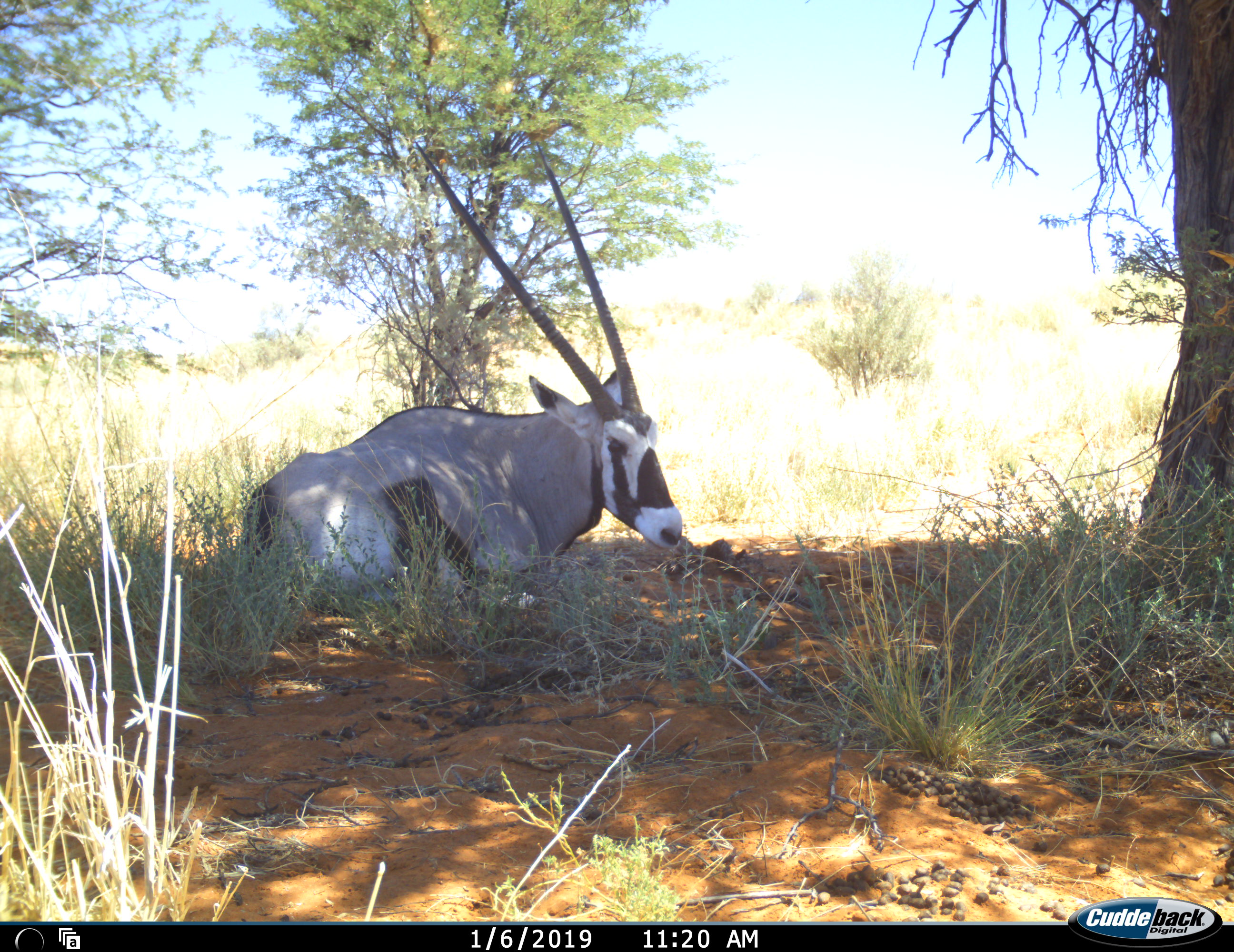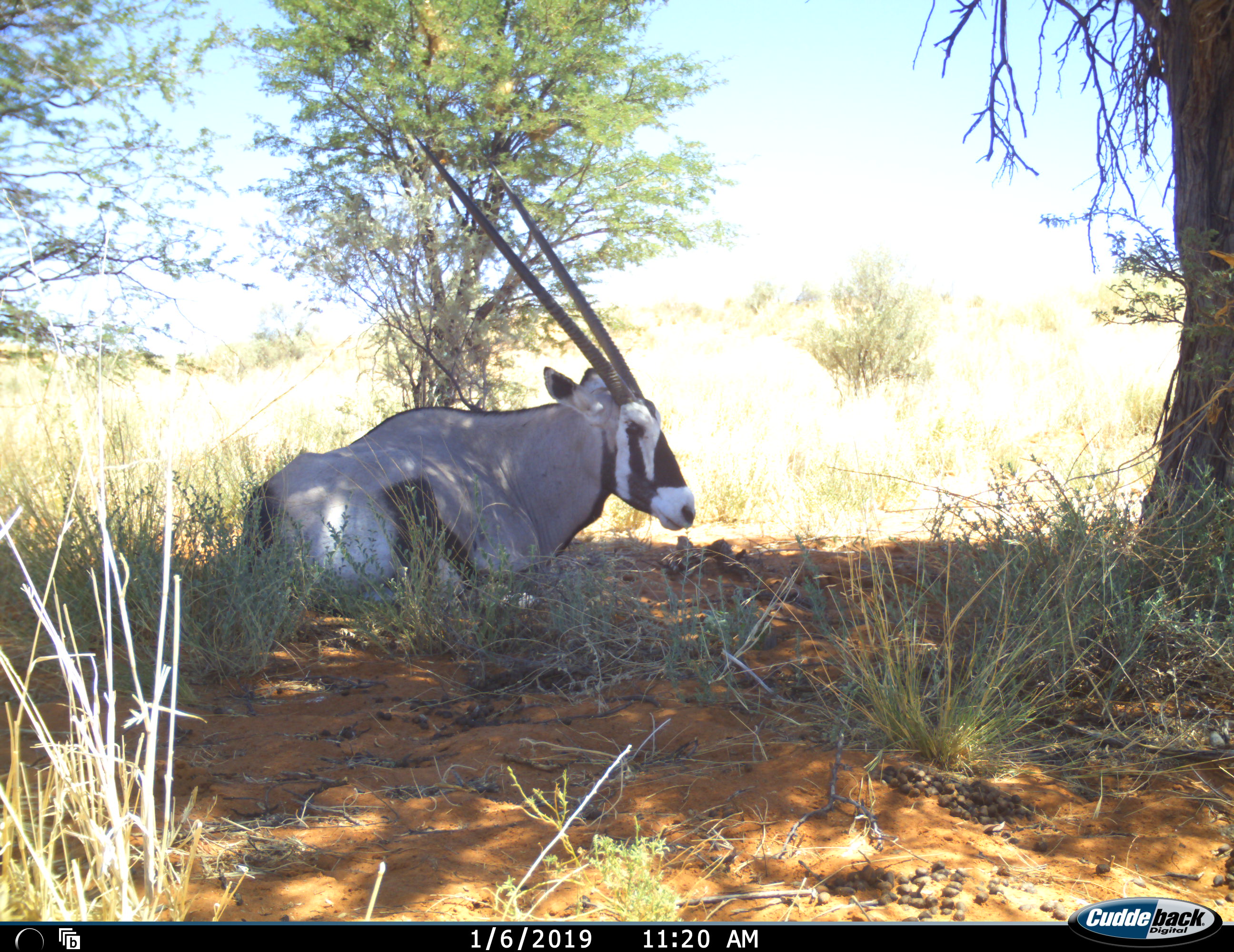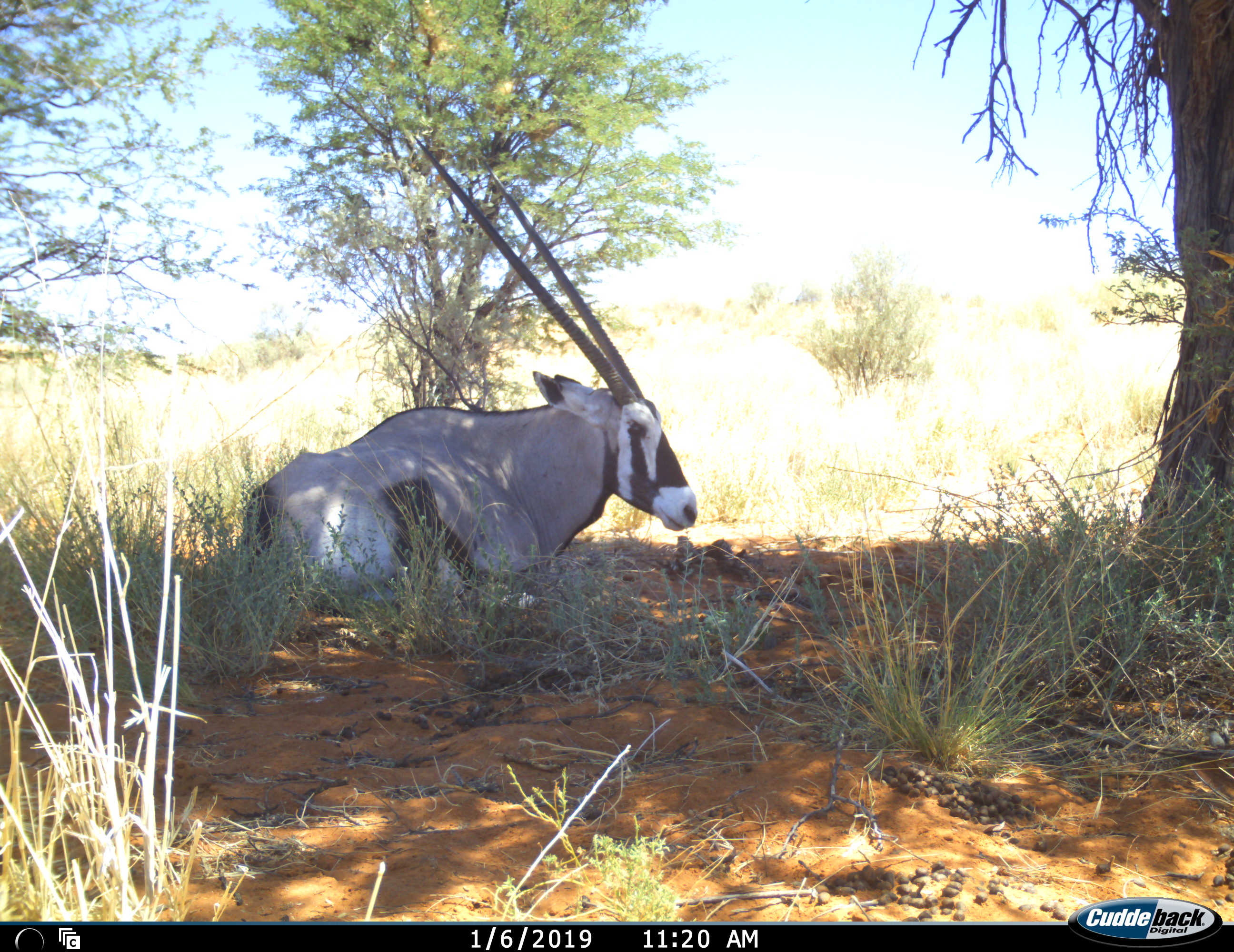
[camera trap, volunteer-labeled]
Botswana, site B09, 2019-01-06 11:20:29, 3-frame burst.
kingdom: Animalia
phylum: Chordata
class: Mammalia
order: Artiodactyla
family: Bovidae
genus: Oryx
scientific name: Oryx gazella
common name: gemsbok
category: gemsbokoryx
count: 1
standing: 0%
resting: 92%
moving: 8%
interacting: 0%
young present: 0%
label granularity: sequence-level